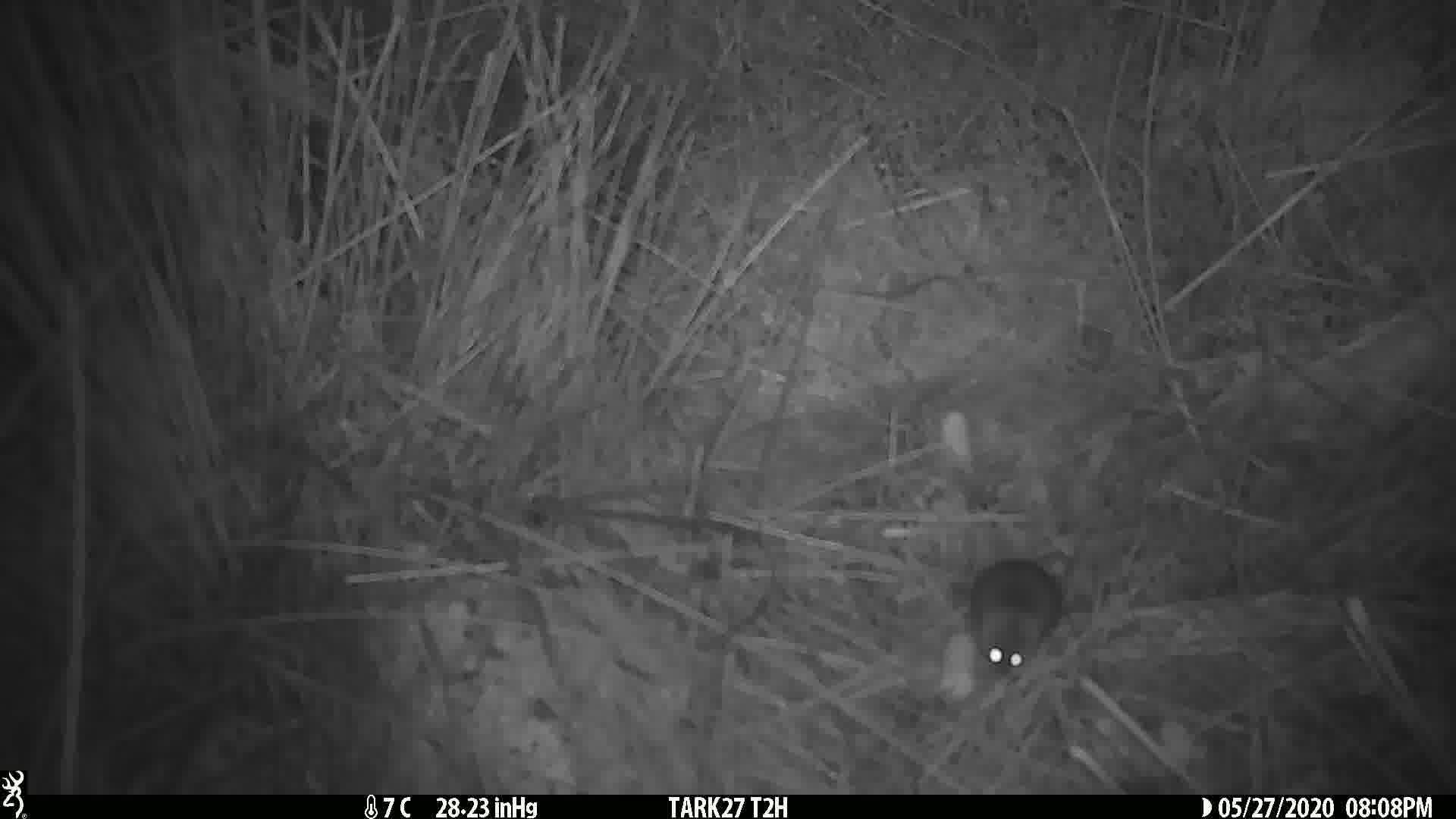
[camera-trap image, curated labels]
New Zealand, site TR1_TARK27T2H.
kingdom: Animalia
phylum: Chordata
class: Mammalia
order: Rodentia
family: Muridae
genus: Mus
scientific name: Mus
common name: mouse